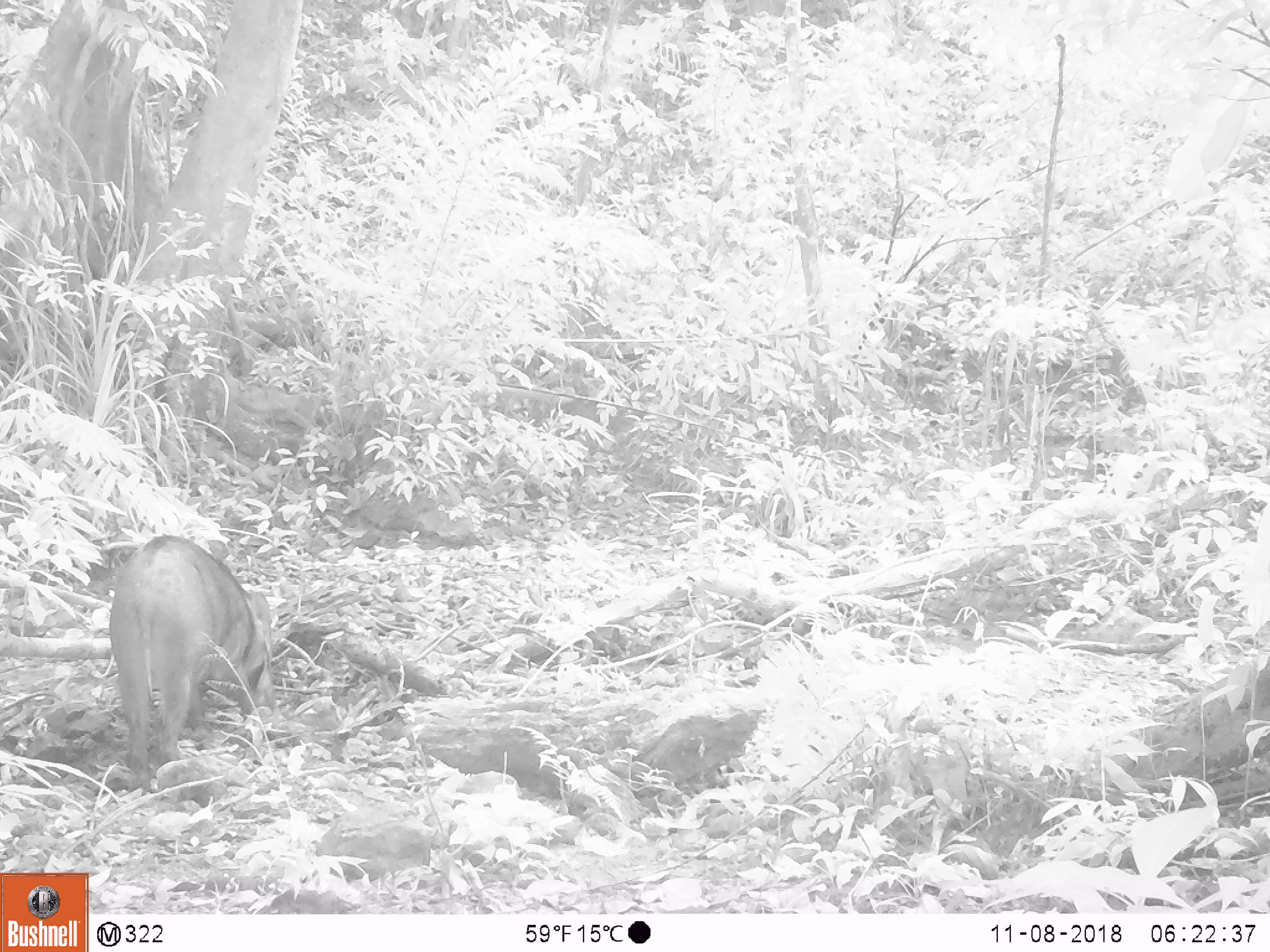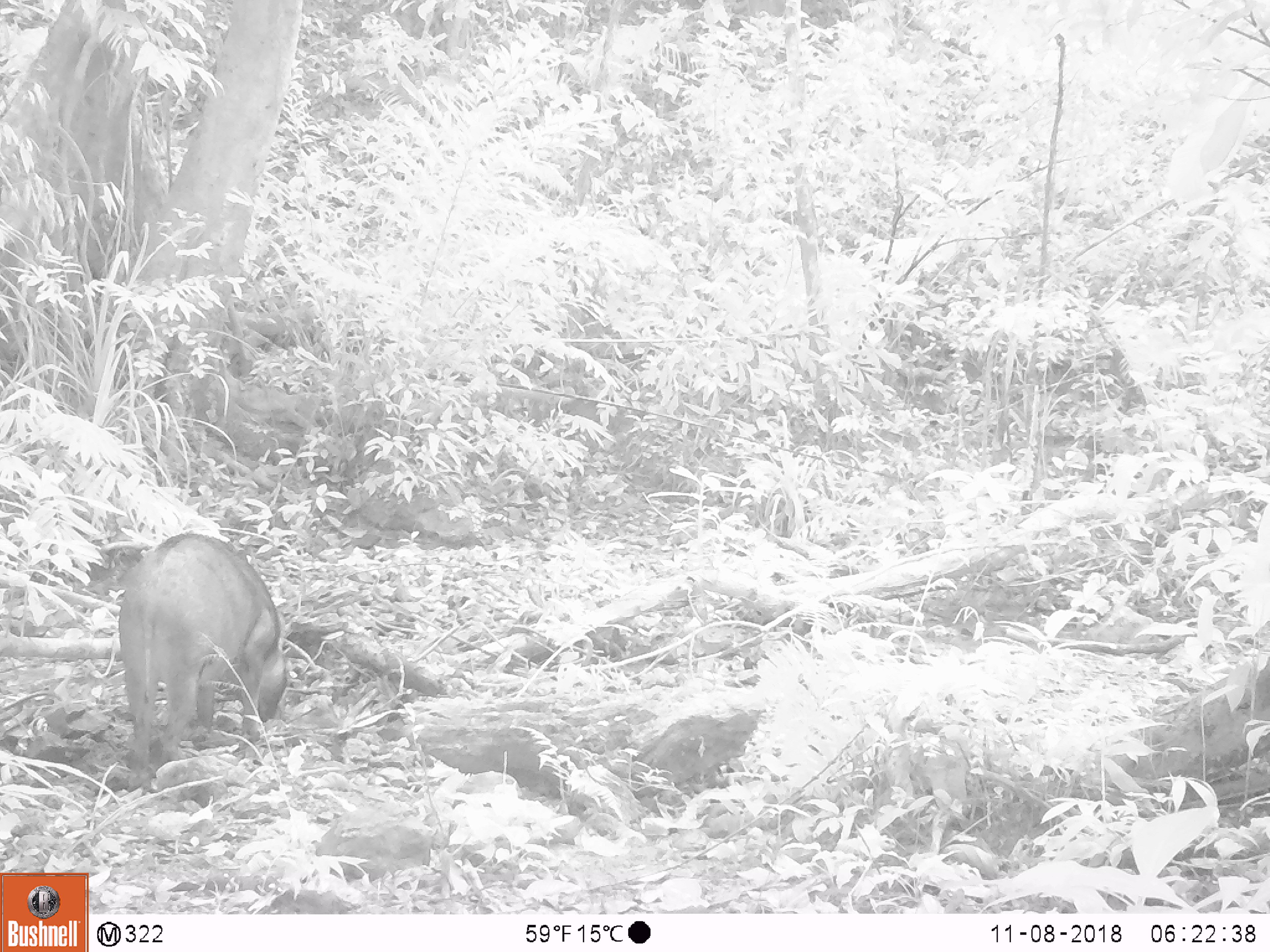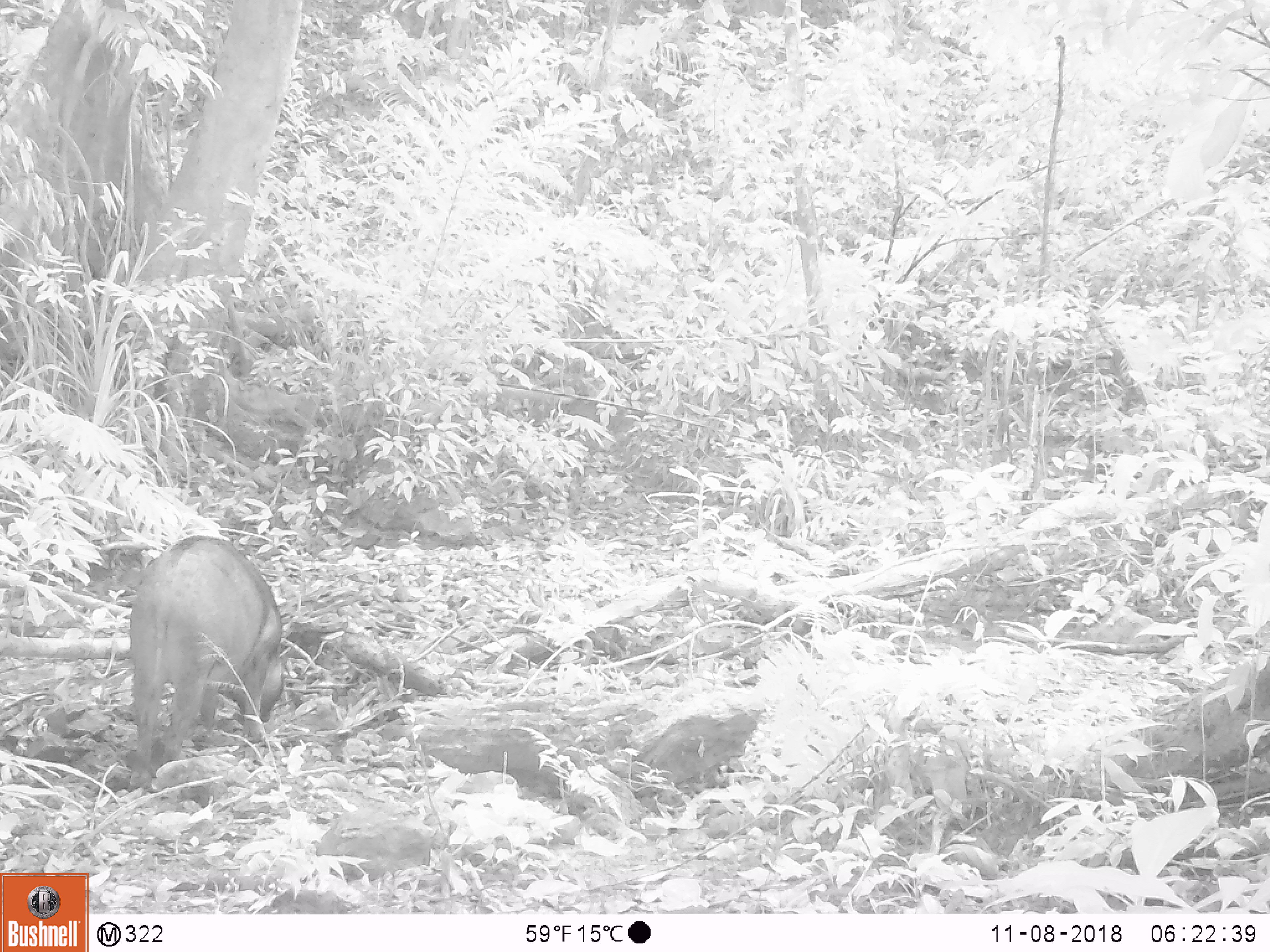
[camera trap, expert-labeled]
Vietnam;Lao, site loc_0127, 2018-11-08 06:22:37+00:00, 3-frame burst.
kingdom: Animalia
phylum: Chordata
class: Mammalia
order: Artiodactyla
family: Suidae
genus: Sus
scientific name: Sus scrofa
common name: eurasian wild pig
Eurasian wild pig (Sus scrofa). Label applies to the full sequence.